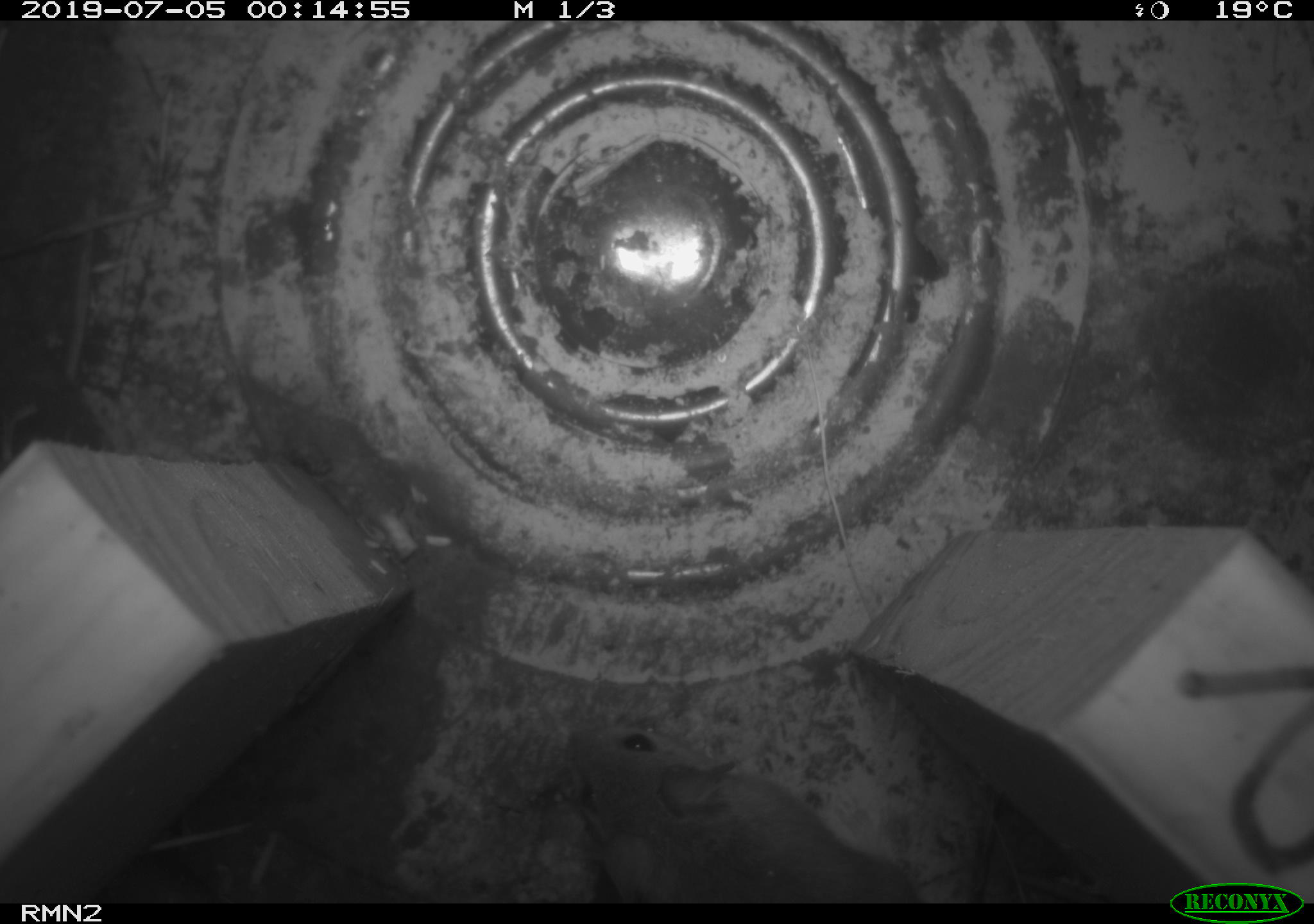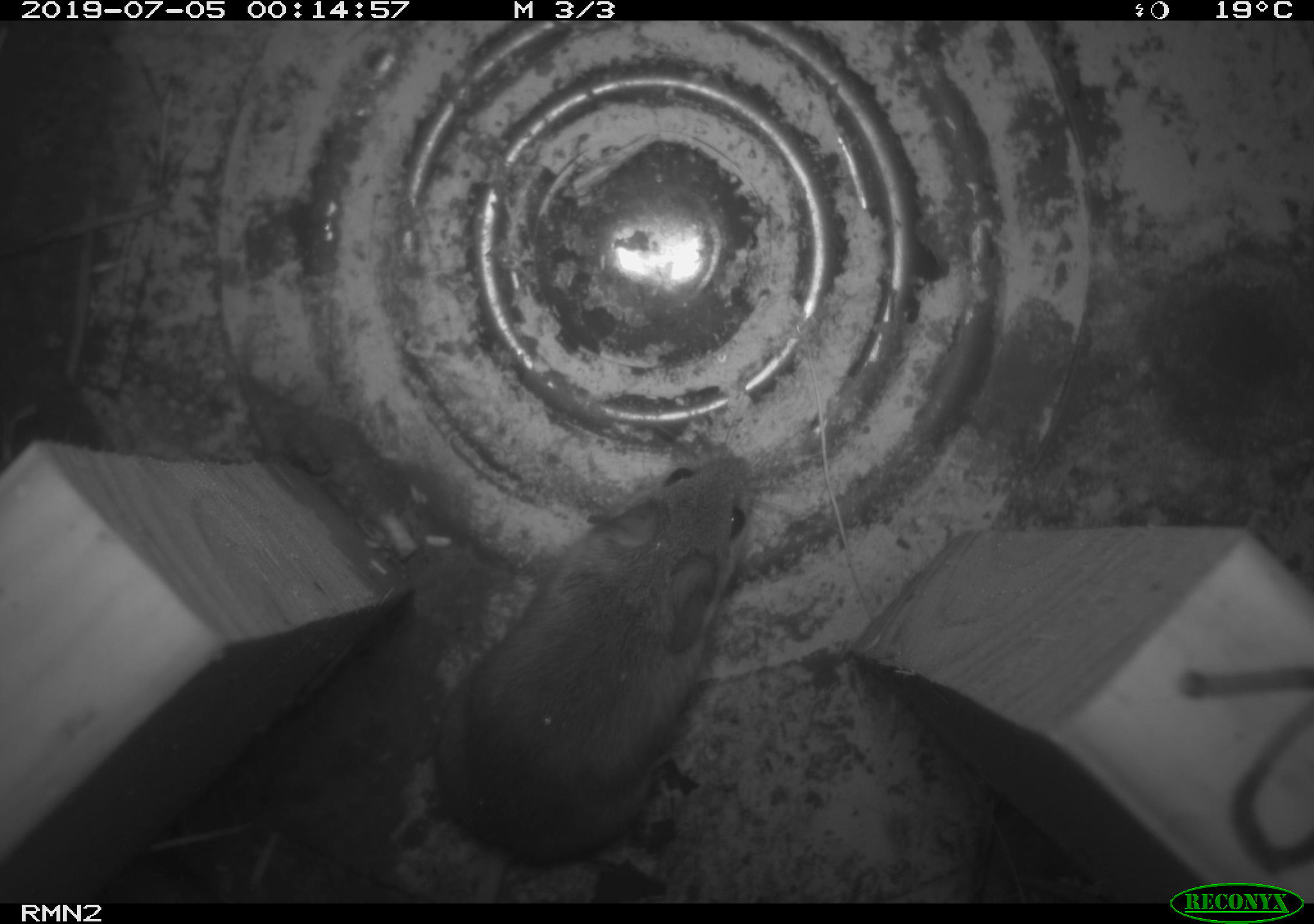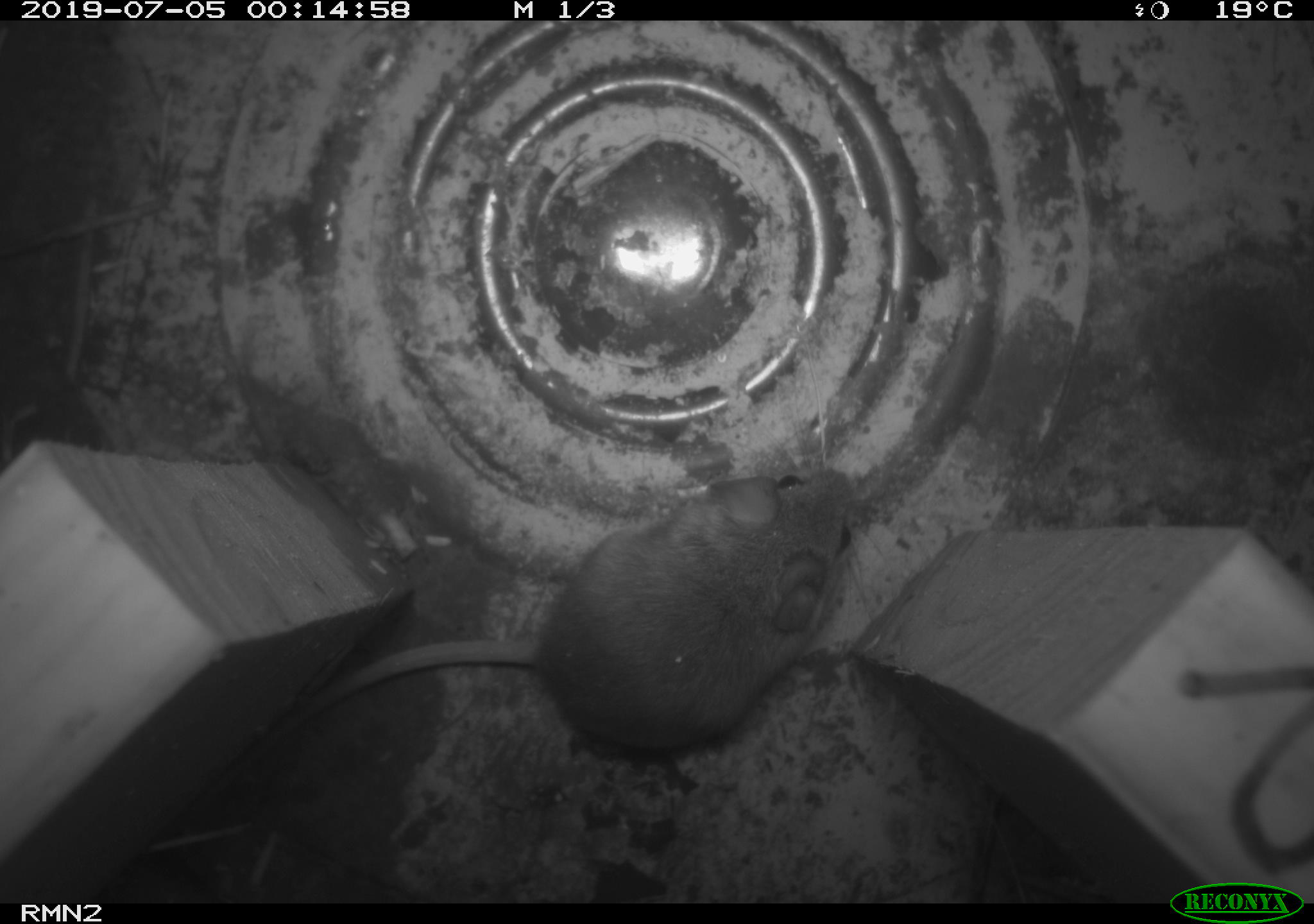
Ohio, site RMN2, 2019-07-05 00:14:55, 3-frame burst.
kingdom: Animalia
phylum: Chordata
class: Mammalia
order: Rodentia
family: Cricetidae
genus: Peromyscus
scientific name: Peromyscus leucopus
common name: white-footed mouse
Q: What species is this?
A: White-footed mouse (Peromyscus leucopus).